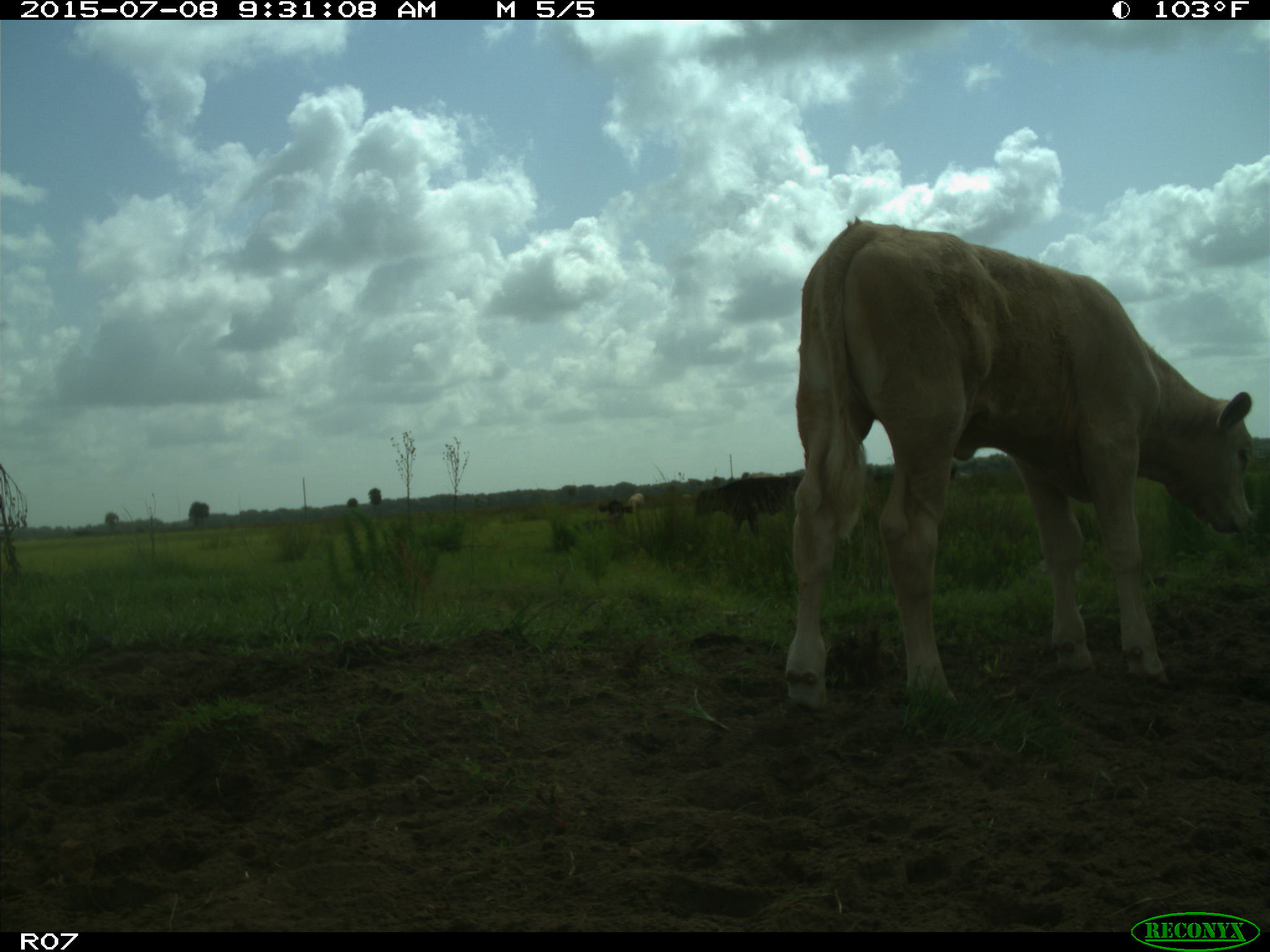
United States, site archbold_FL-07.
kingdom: Animalia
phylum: Chordata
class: Mammalia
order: Artiodactyla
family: Bovidae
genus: Bos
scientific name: Bos taurus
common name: domestic cow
Bos taurus (domestic cow).